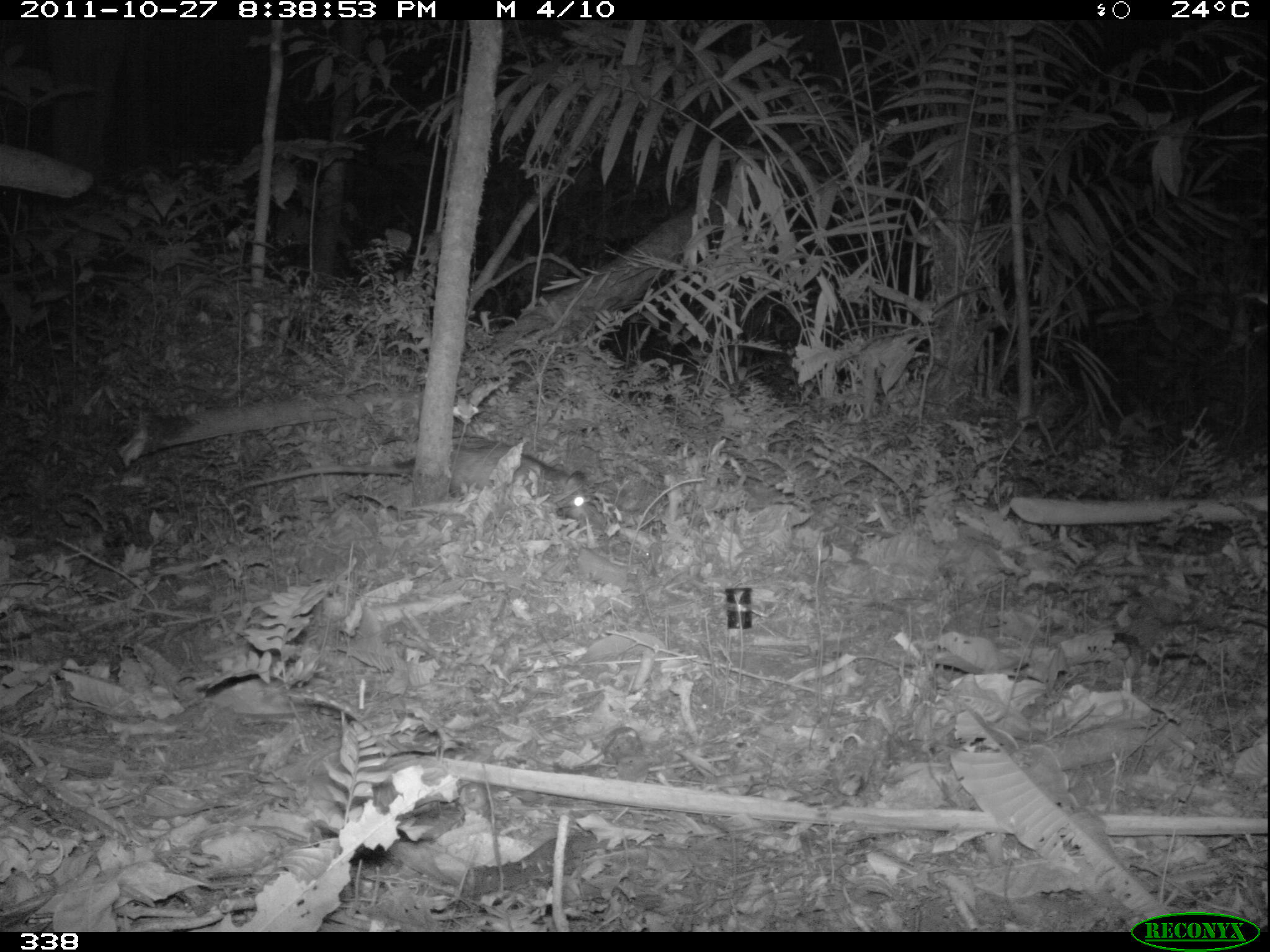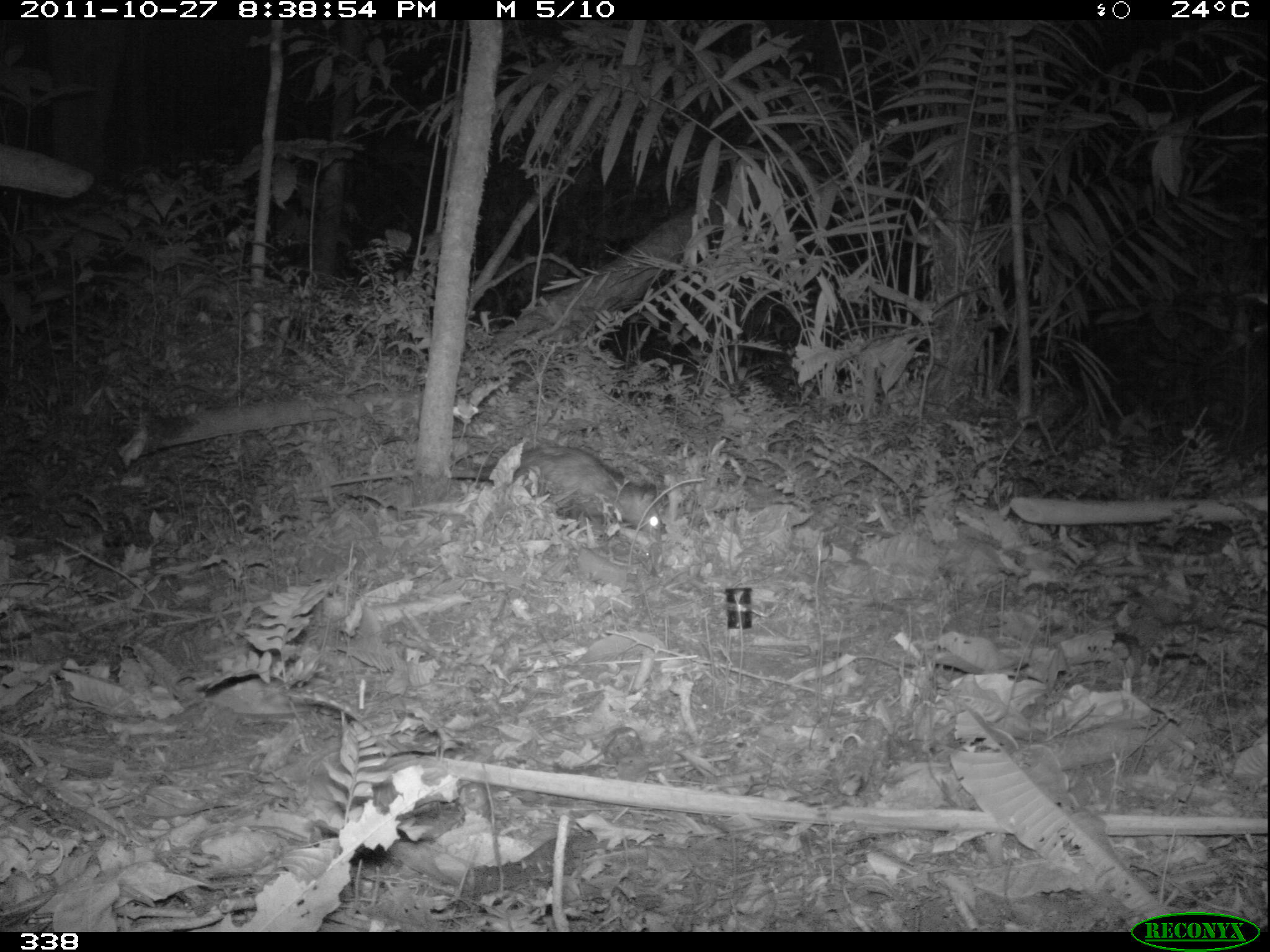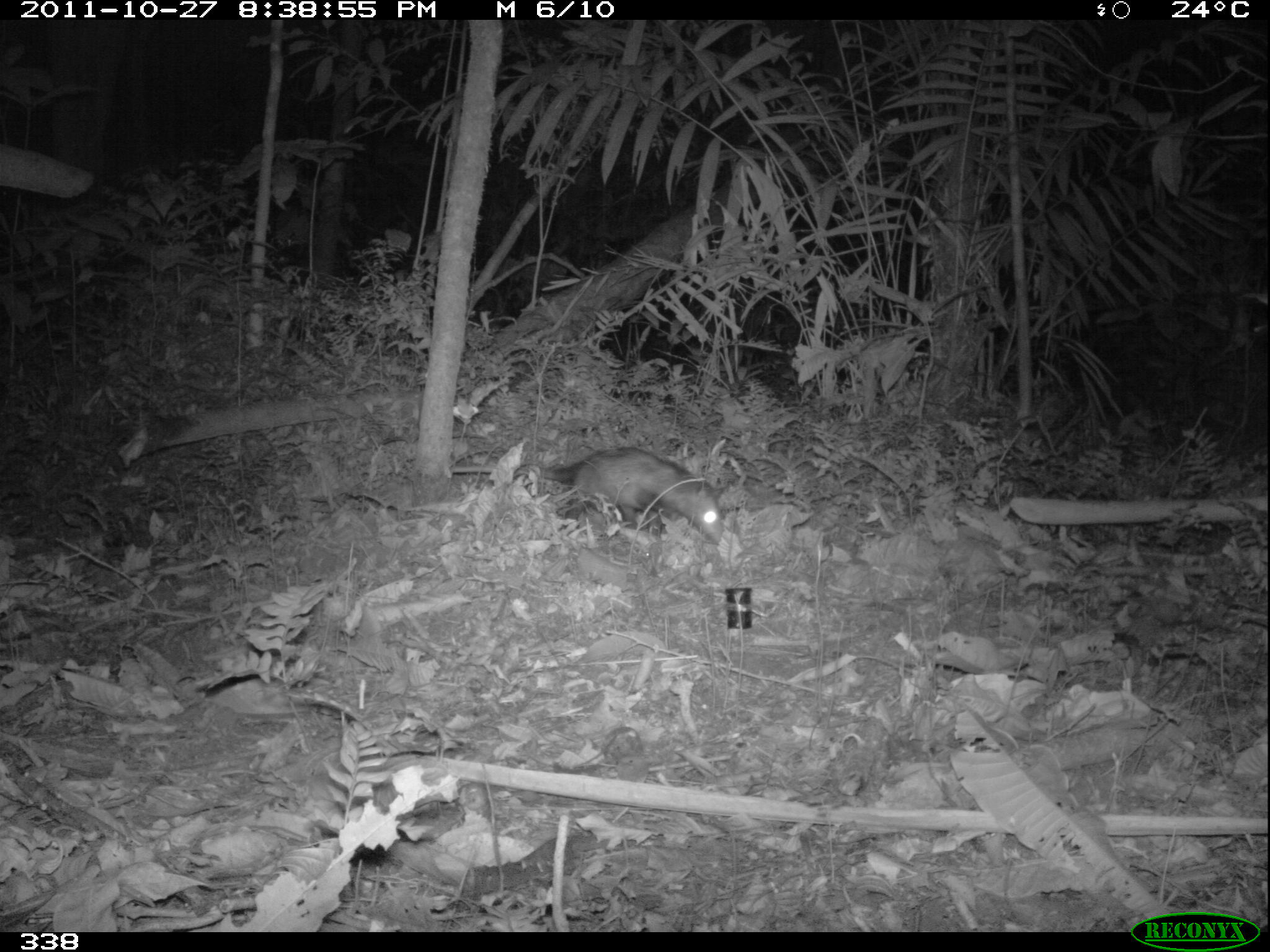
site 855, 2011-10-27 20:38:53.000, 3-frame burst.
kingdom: Animalia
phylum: Chordata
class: Mammalia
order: Didelphimorphia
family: Didelphidae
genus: Didelphis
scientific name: Didelphis marsupialis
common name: southern opossum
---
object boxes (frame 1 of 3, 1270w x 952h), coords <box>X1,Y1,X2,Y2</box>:
didelphis marsupialis: <box>241,439,595,523</box>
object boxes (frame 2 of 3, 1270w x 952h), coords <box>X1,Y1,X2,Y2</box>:
didelphis marsupialis: <box>327,444,665,536</box>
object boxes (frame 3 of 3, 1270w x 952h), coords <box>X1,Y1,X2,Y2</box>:
didelphis marsupialis: <box>448,445,726,544</box>